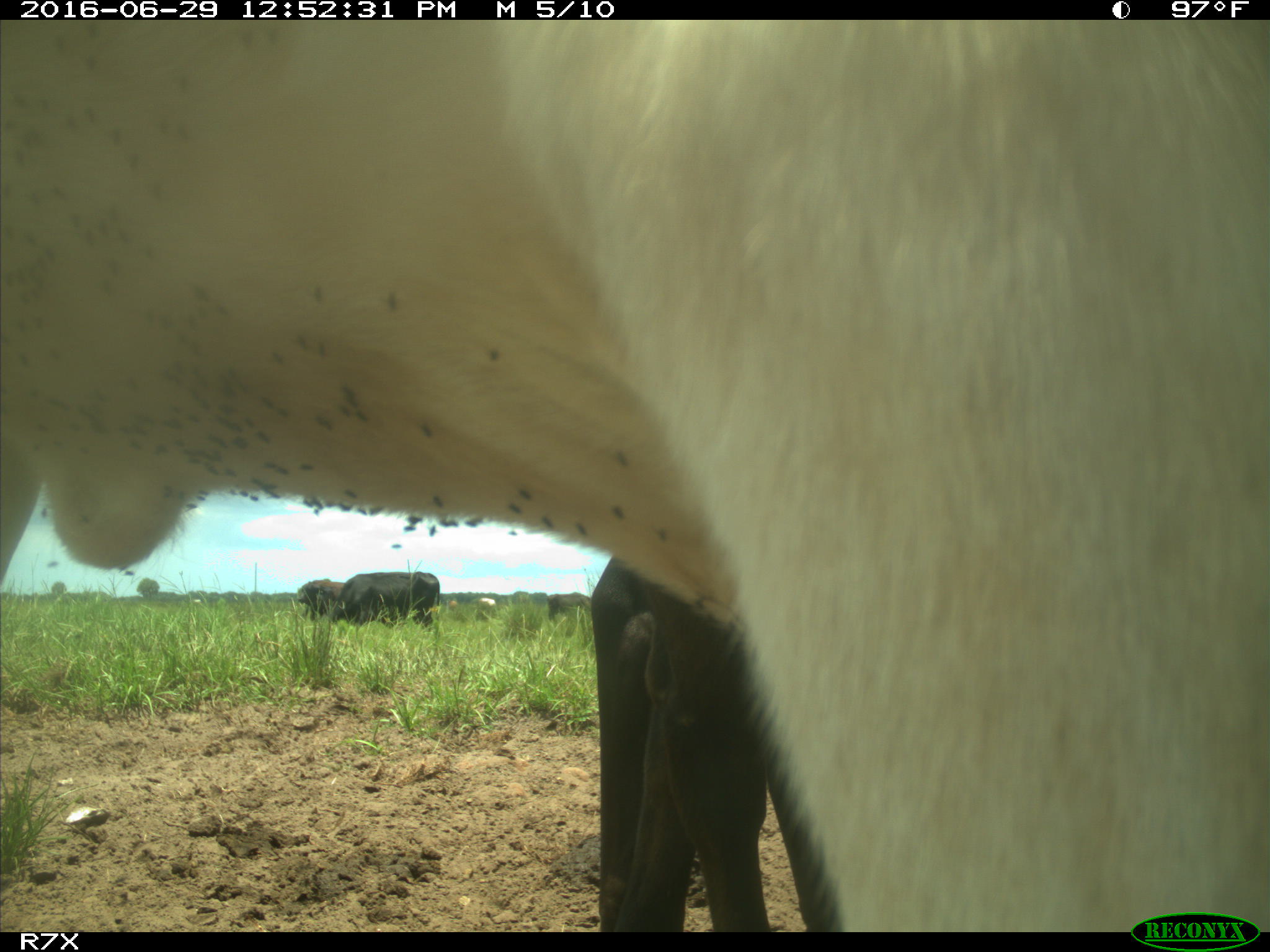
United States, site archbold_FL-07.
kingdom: Animalia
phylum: Chordata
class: Mammalia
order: Artiodactyla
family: Bovidae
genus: Bos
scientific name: Bos taurus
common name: domestic cow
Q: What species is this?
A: Bos taurus (domestic cow).